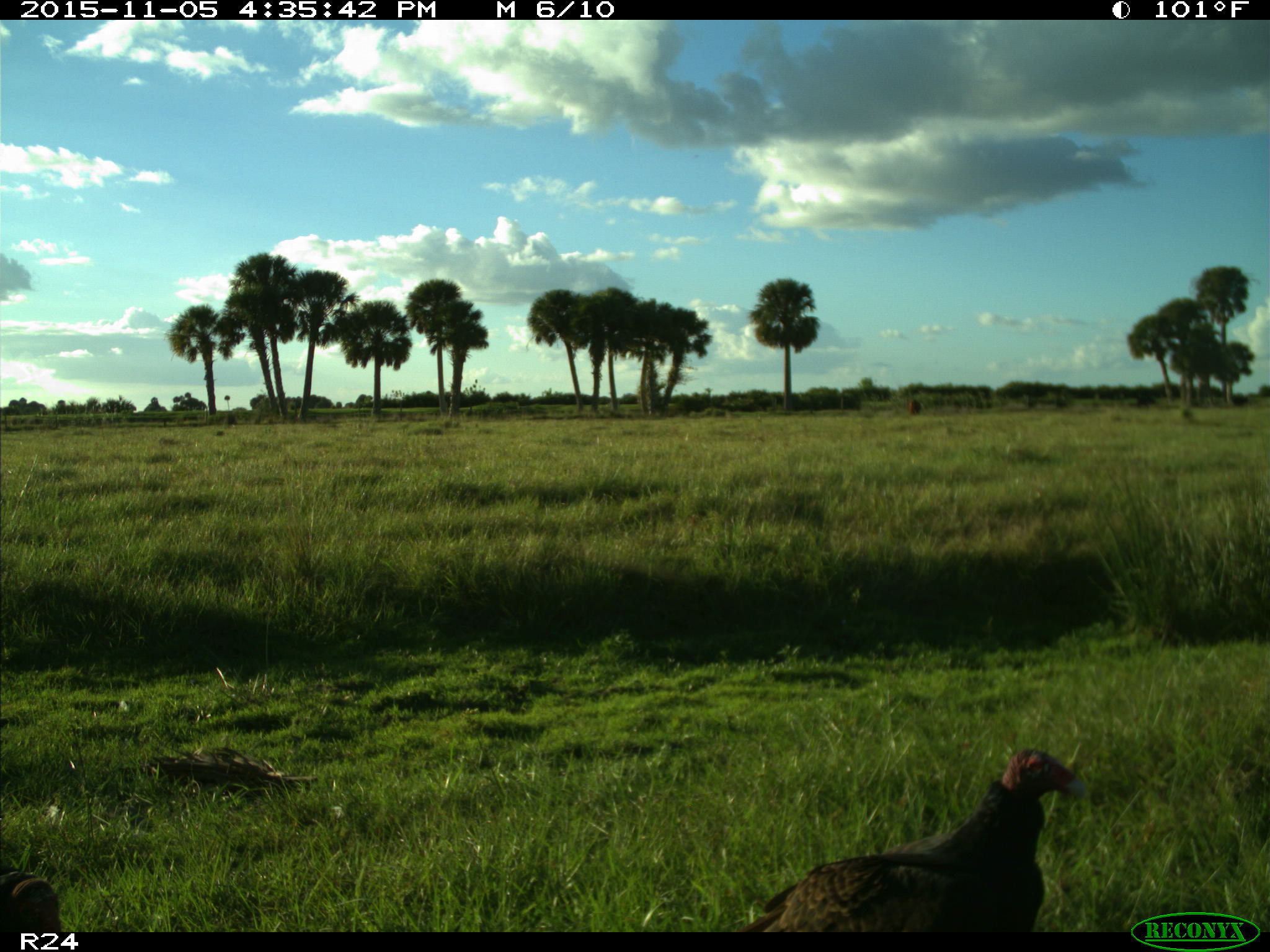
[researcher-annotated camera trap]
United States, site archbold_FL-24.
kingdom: Animalia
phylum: Chordata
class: Aves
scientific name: Aves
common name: birds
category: unidentified bird